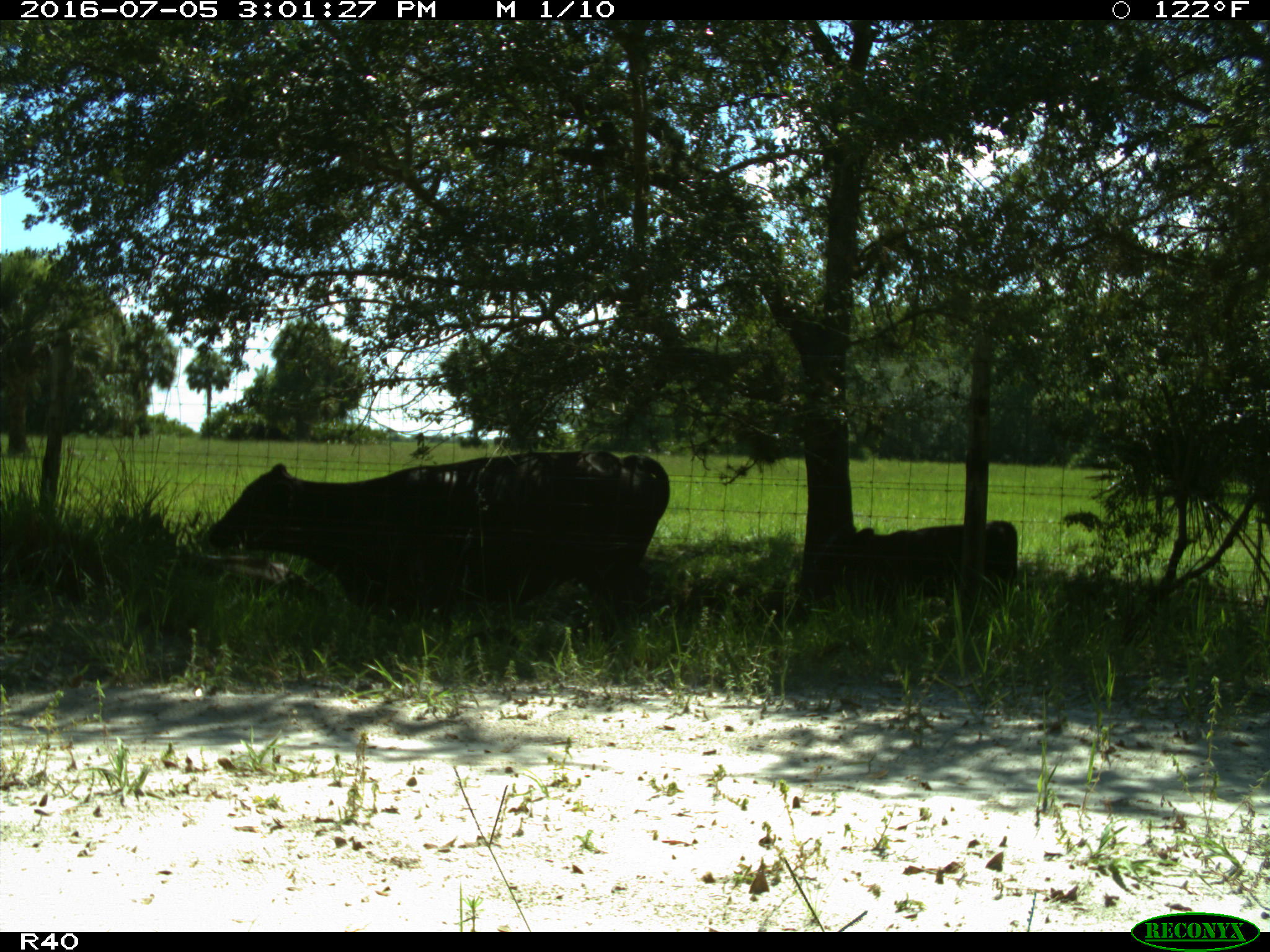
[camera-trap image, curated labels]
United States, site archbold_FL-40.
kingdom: Animalia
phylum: Chordata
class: Mammalia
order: Artiodactyla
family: Bovidae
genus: Bos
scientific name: Bos taurus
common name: domestic cow